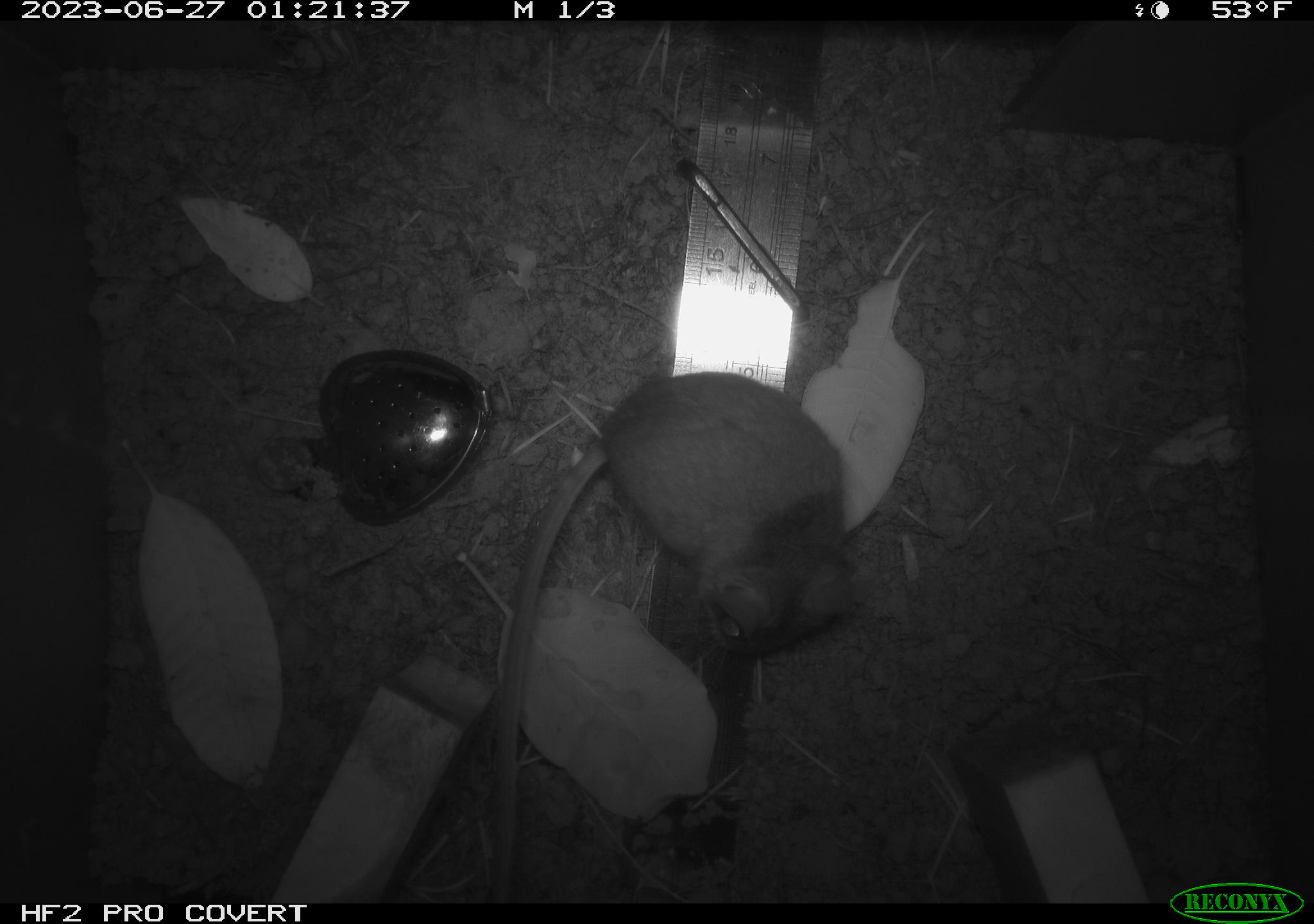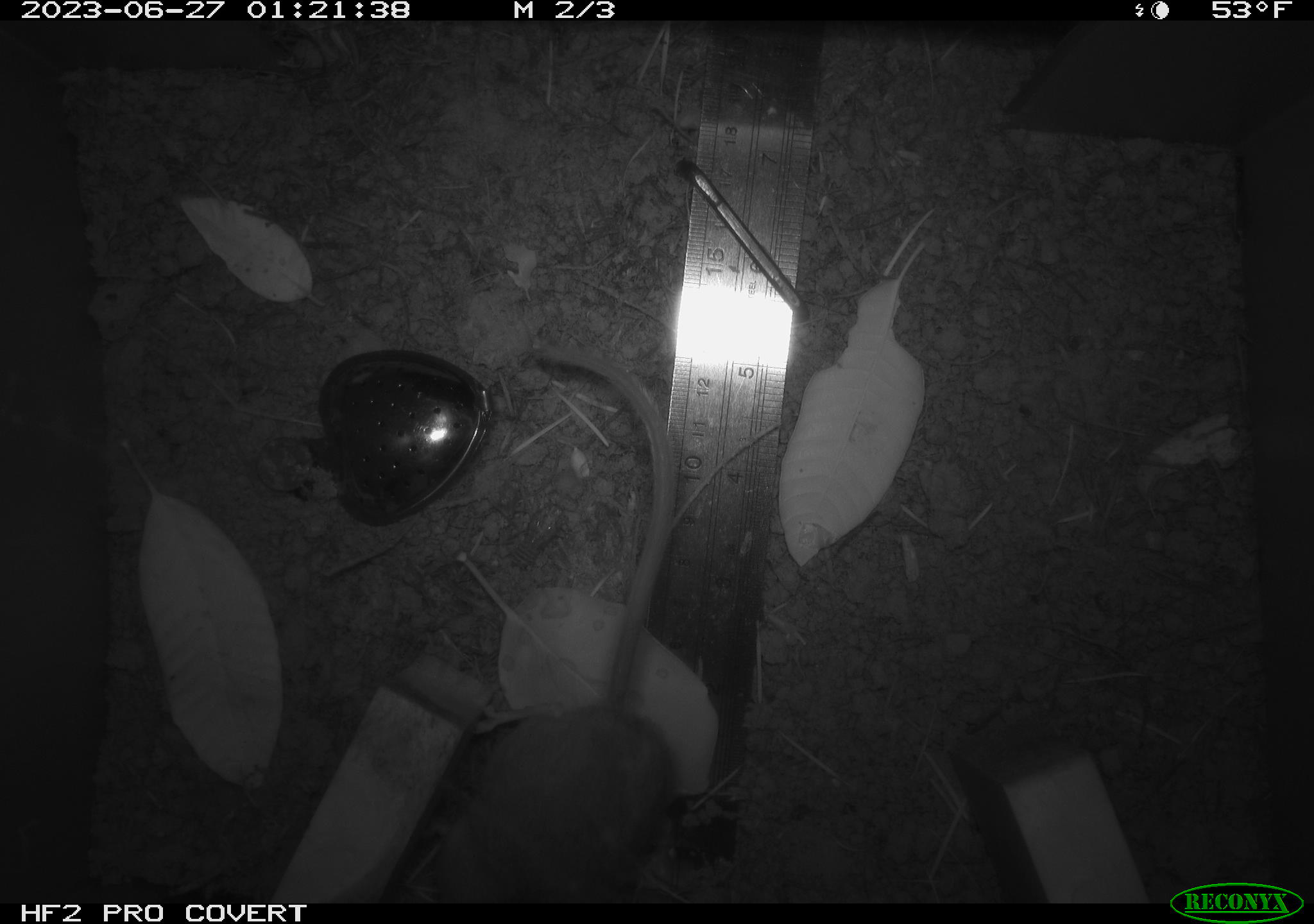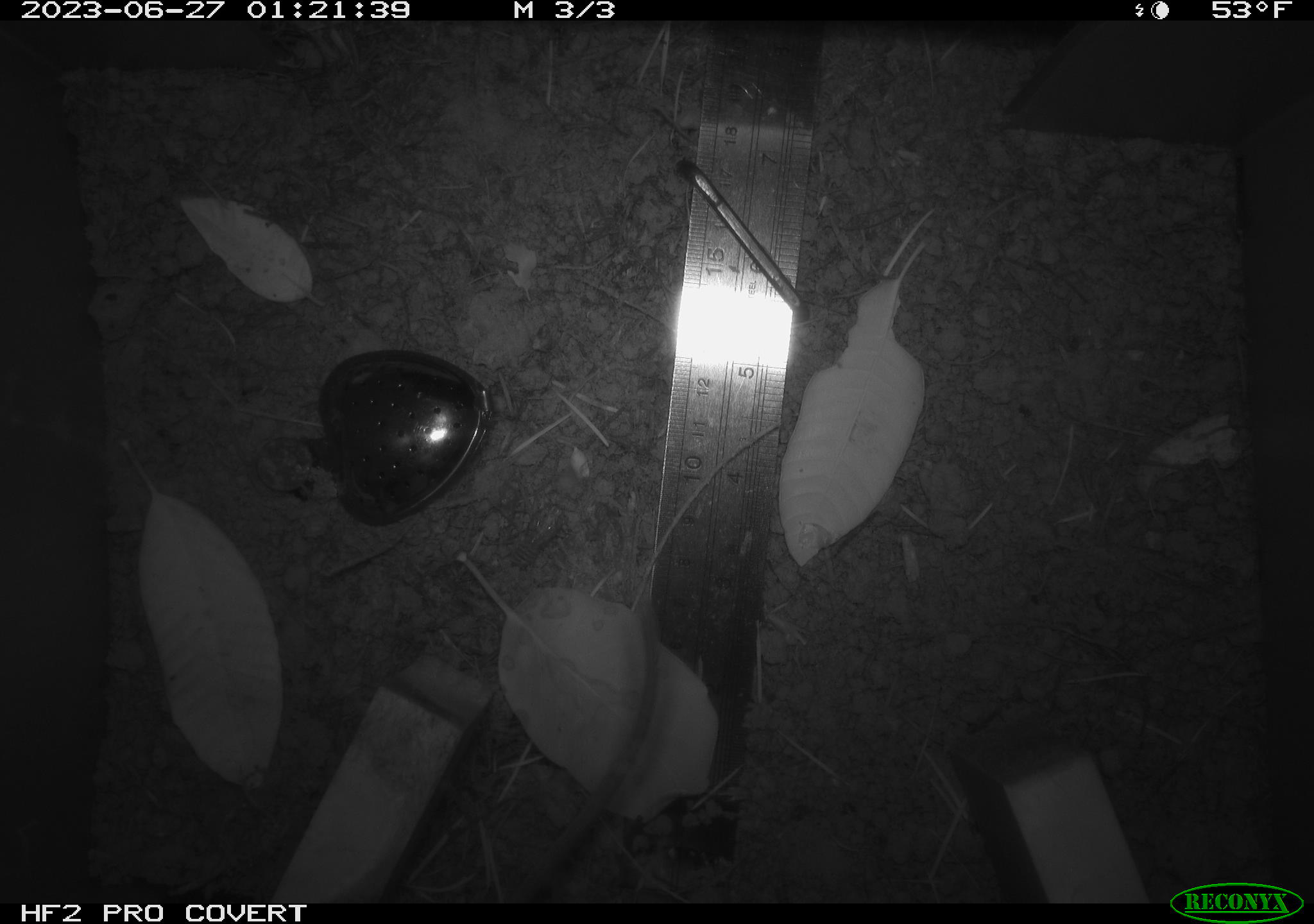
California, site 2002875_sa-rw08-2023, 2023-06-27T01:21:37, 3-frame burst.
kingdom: Animalia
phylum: Chordata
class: Mammalia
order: Rodentia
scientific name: Rodentia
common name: mouse species